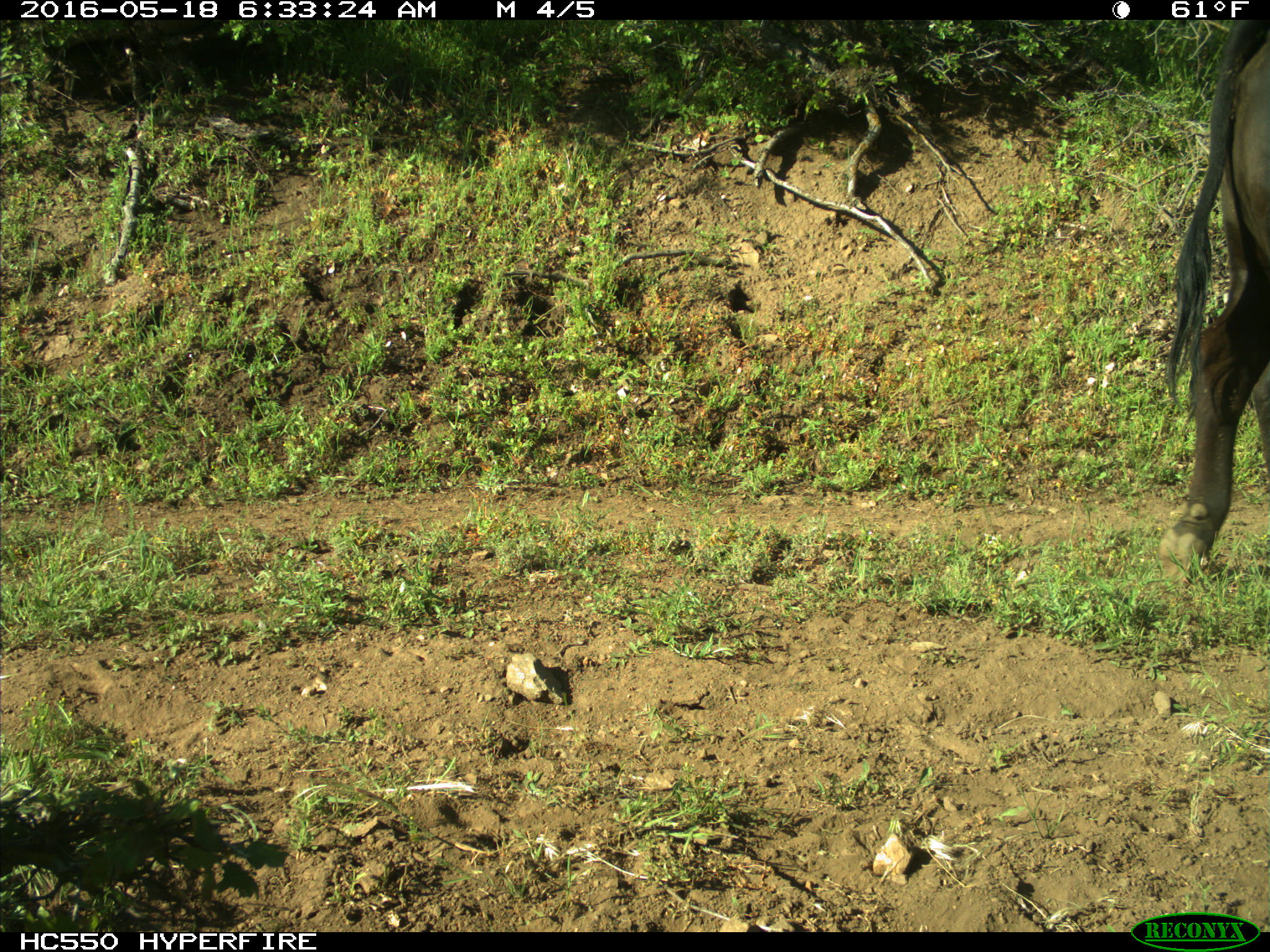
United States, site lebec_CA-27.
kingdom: Animalia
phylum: Chordata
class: Mammalia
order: Artiodactyla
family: Bovidae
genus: Bos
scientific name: Bos taurus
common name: domestic cow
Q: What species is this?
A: Bos taurus (domestic cow).